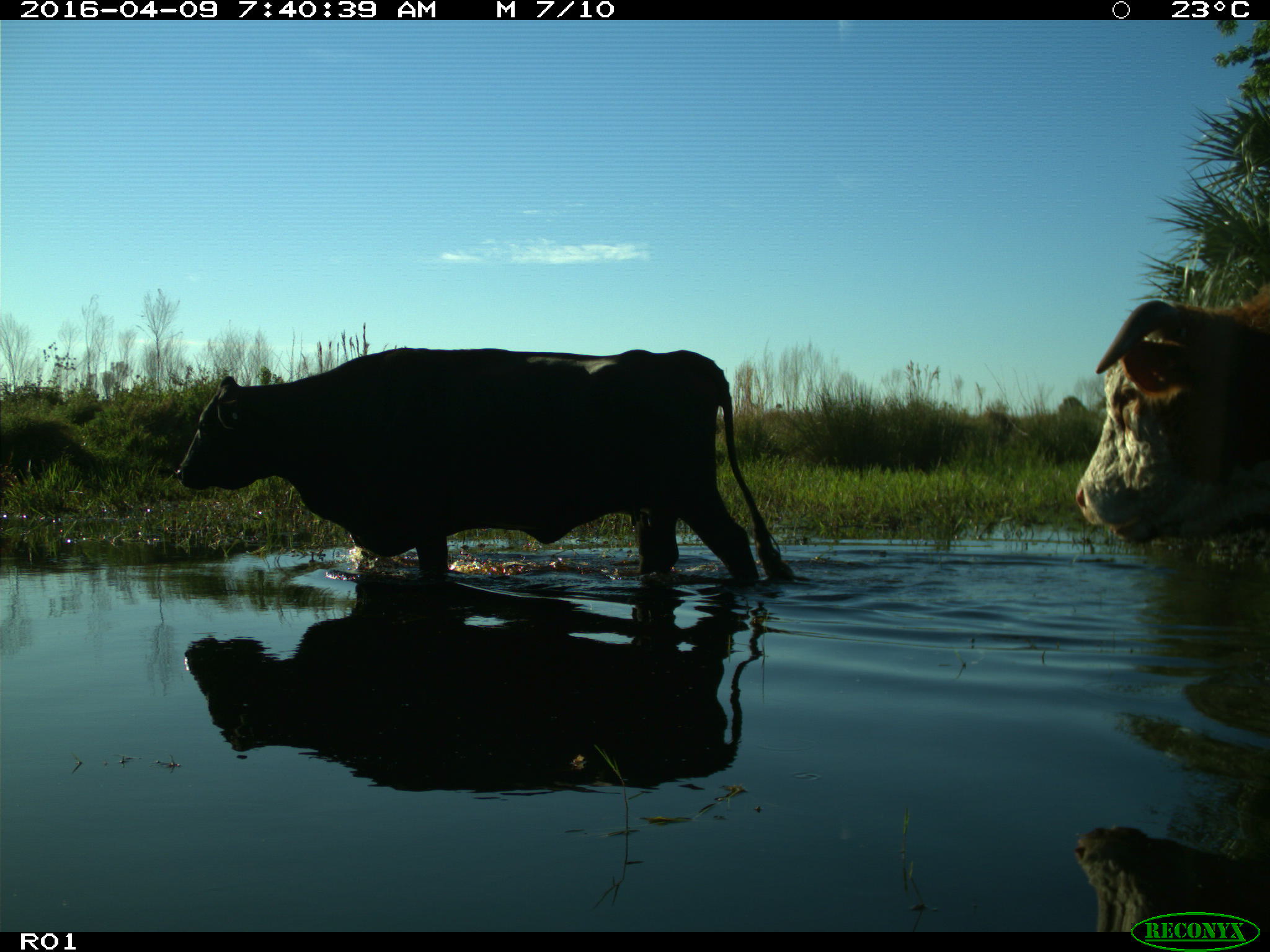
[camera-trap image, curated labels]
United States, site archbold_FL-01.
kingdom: Animalia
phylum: Chordata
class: Mammalia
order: Artiodactyla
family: Bovidae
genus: Bos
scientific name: Bos taurus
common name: domestic cow